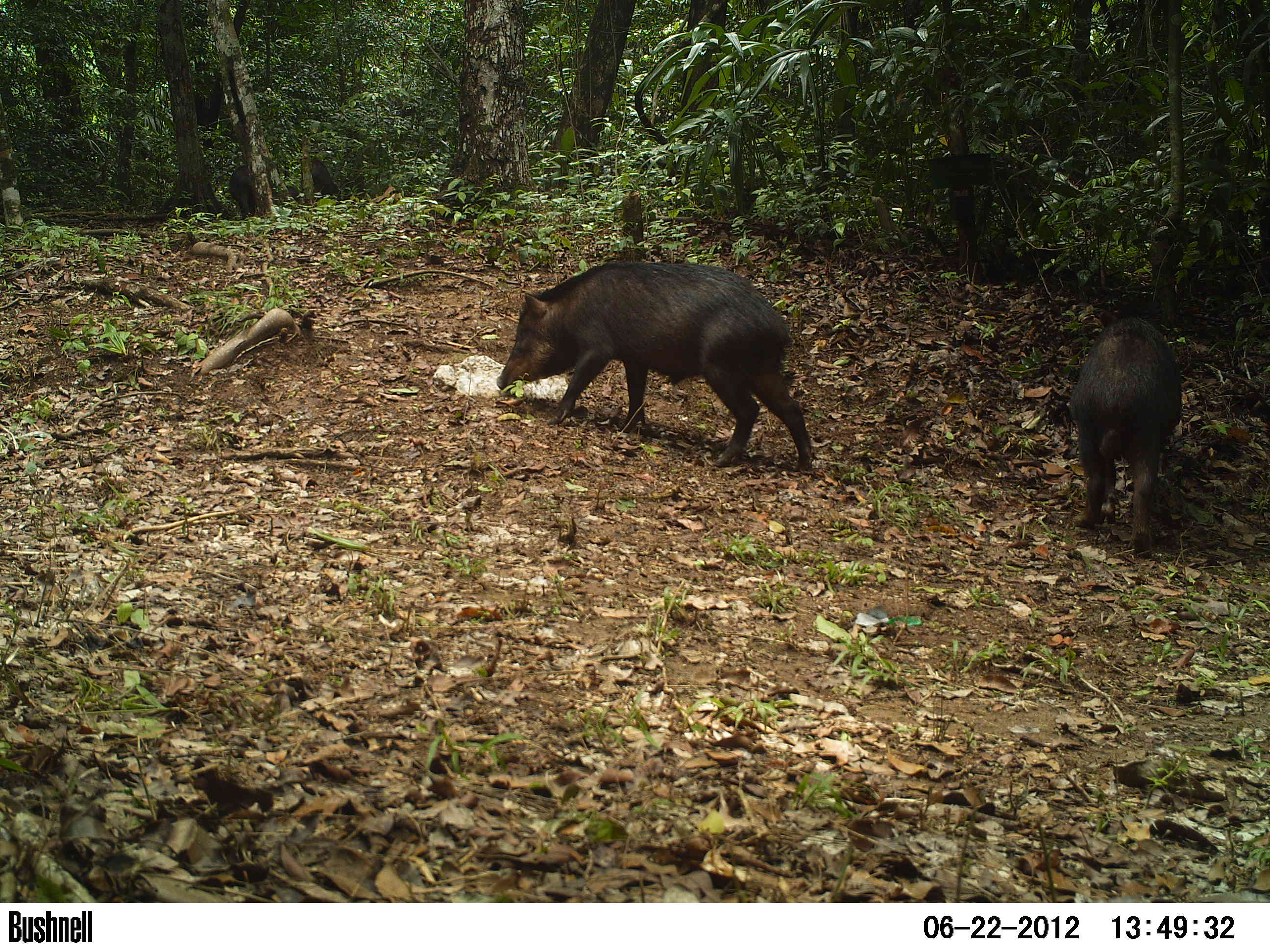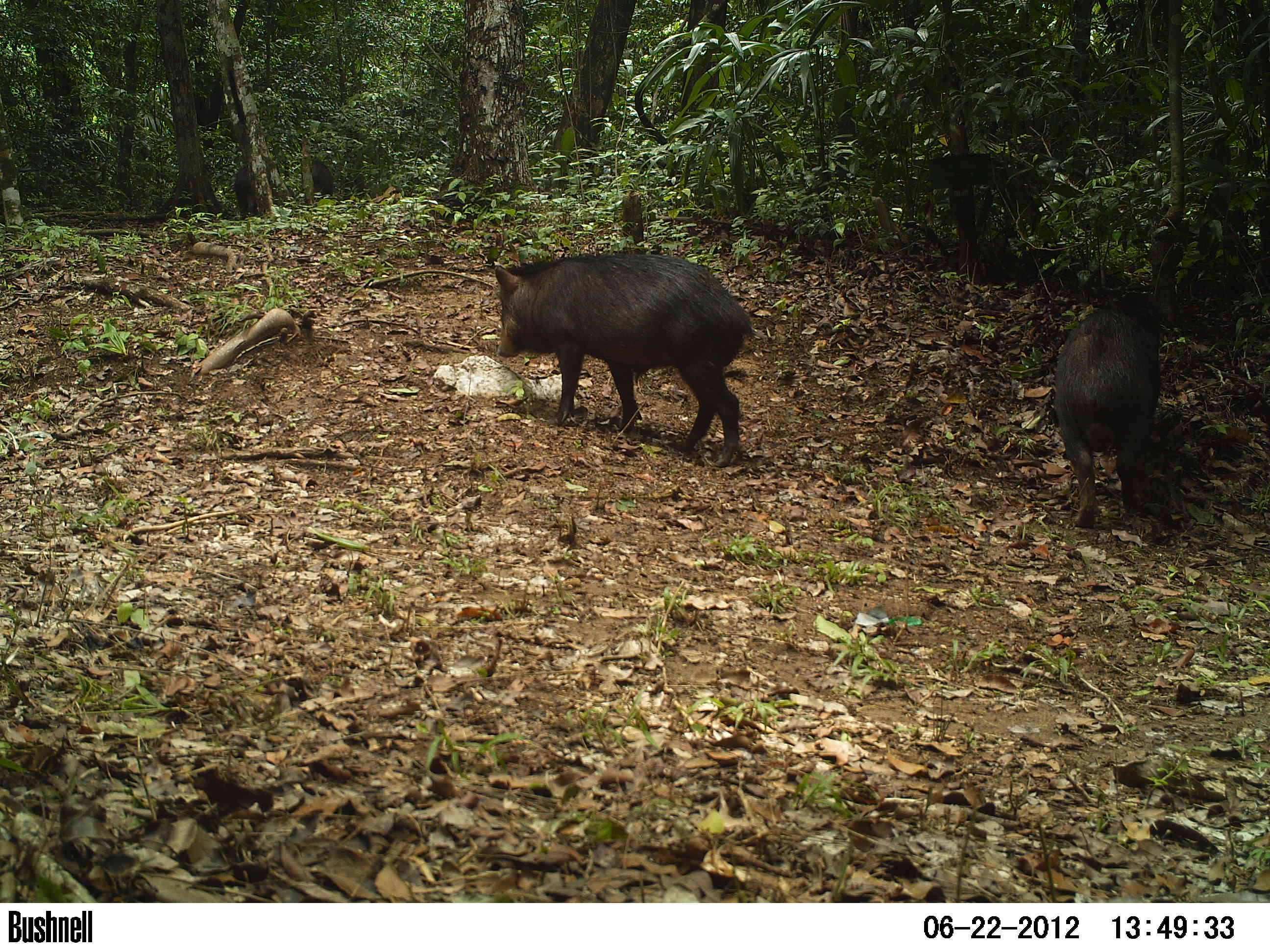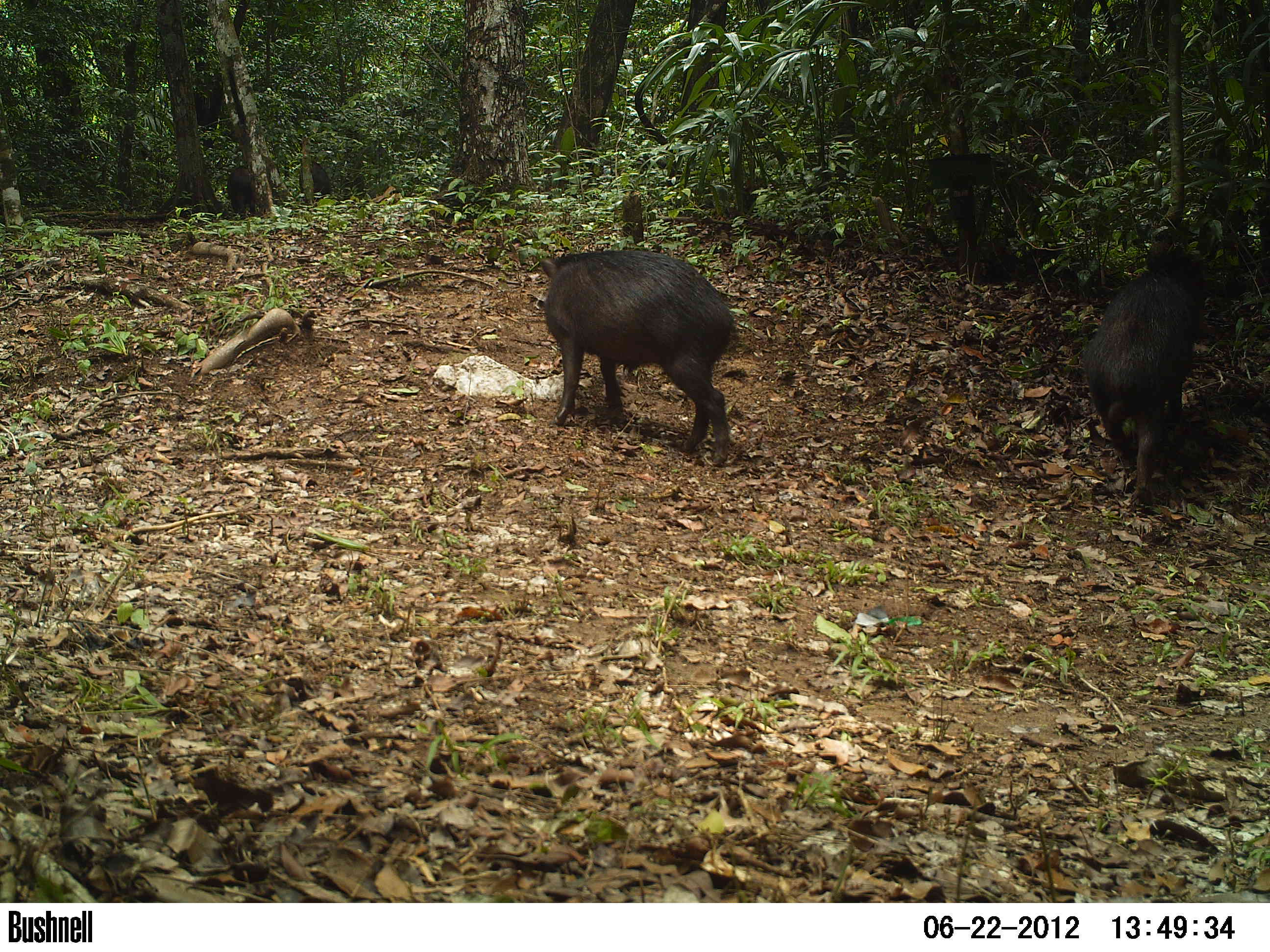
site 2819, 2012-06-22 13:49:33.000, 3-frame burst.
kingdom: Animalia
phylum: Chordata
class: Mammalia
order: Artiodactyla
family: Tayassuidae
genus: Tayassu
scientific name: Tayassu pecari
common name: white-lipped peccary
Tayassu pecari (white-lipped peccary), count 14, age adult.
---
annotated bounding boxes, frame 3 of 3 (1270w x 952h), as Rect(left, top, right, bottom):
tayassu pecari: Rect(538, 248, 740, 466); Rect(1080, 243, 1210, 508); Rect(226, 165, 253, 213); Rect(299, 161, 330, 201)